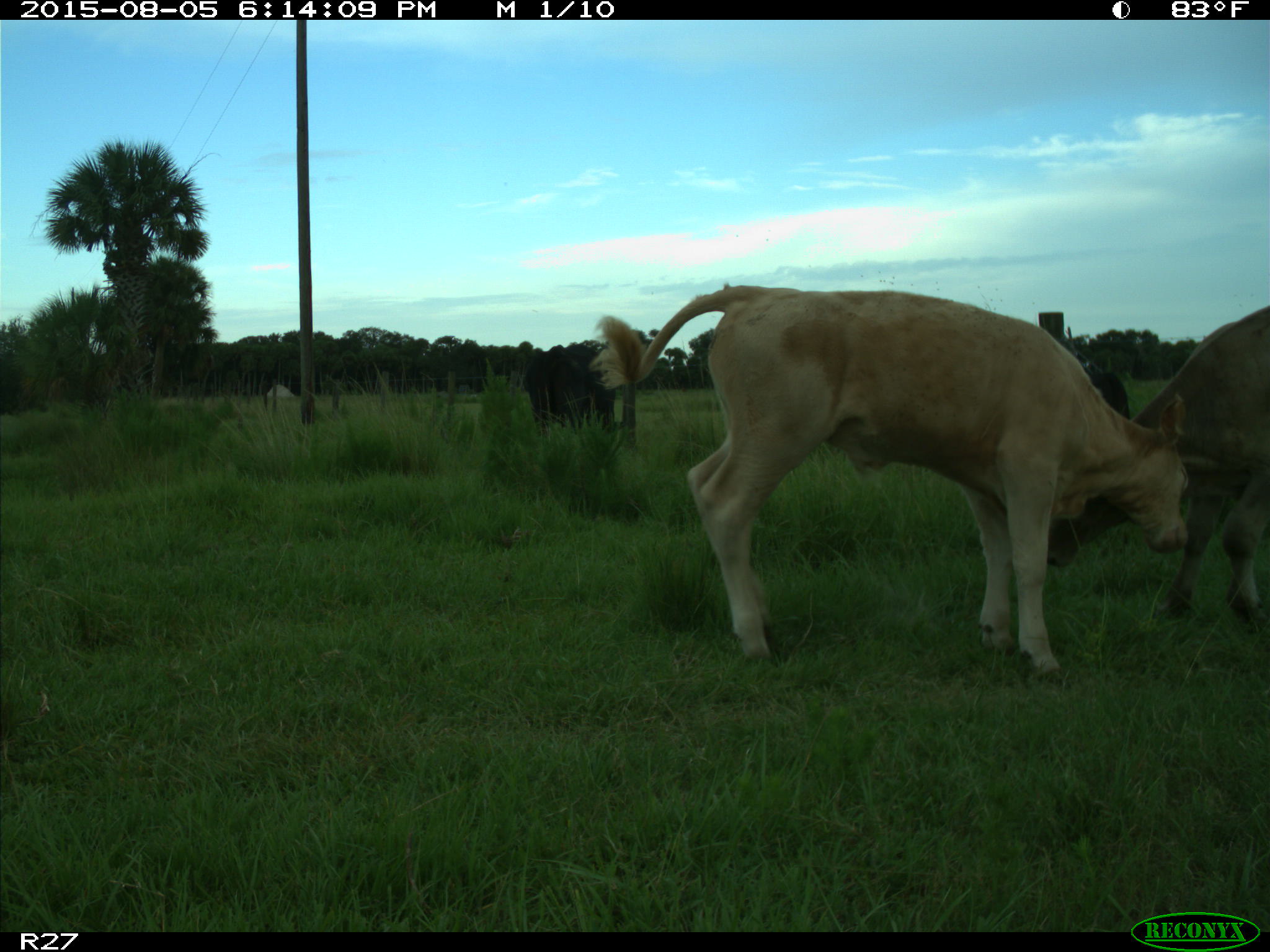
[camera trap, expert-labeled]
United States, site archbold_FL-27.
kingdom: Animalia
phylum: Chordata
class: Mammalia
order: Artiodactyla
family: Bovidae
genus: Bos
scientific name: Bos taurus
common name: domestic cow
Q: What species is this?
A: Bos taurus (domestic cow).